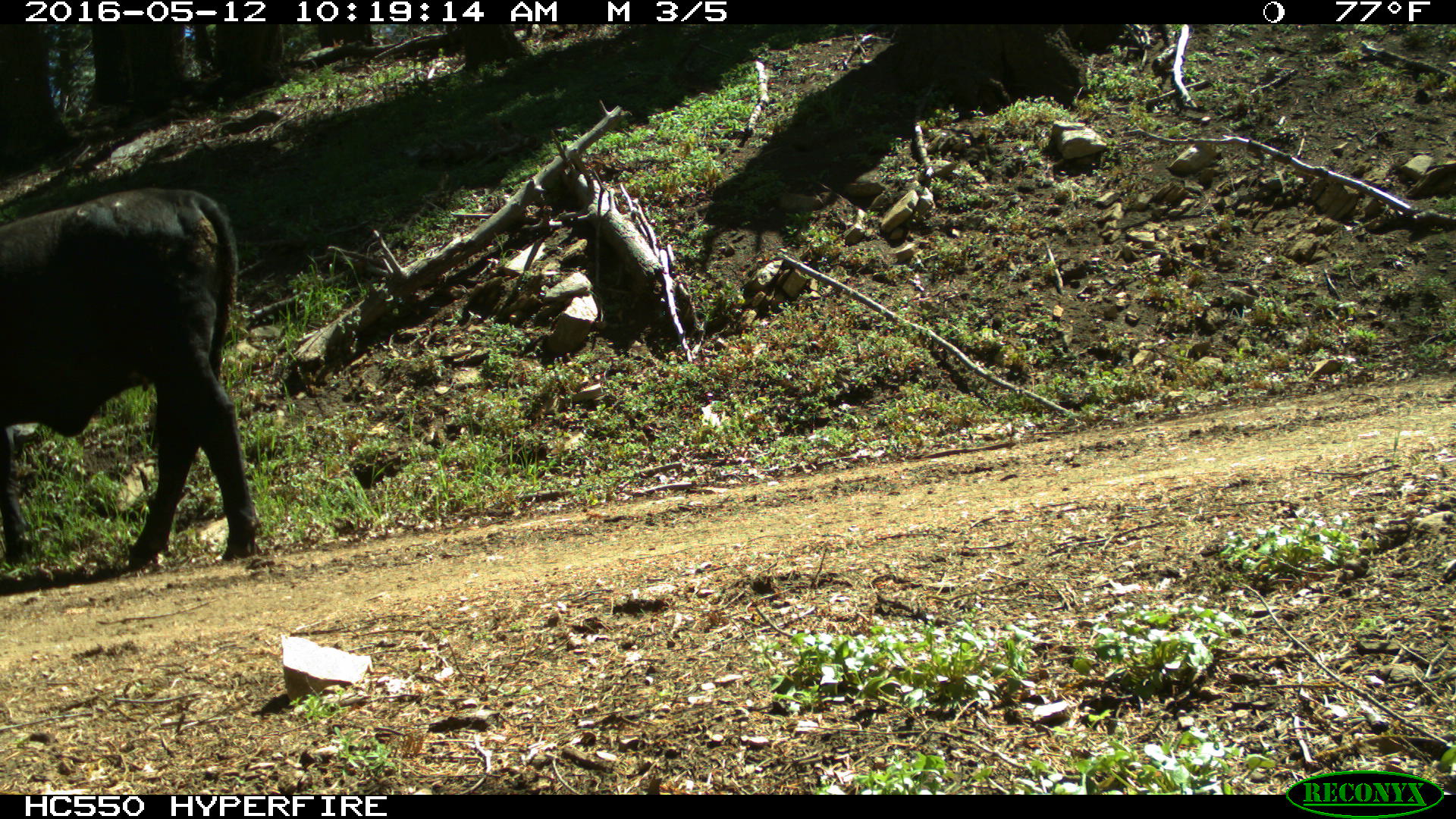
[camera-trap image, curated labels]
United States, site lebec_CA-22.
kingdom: Animalia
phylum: Chordata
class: Mammalia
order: Artiodactyla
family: Bovidae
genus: Bos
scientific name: Bos taurus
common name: domestic cow